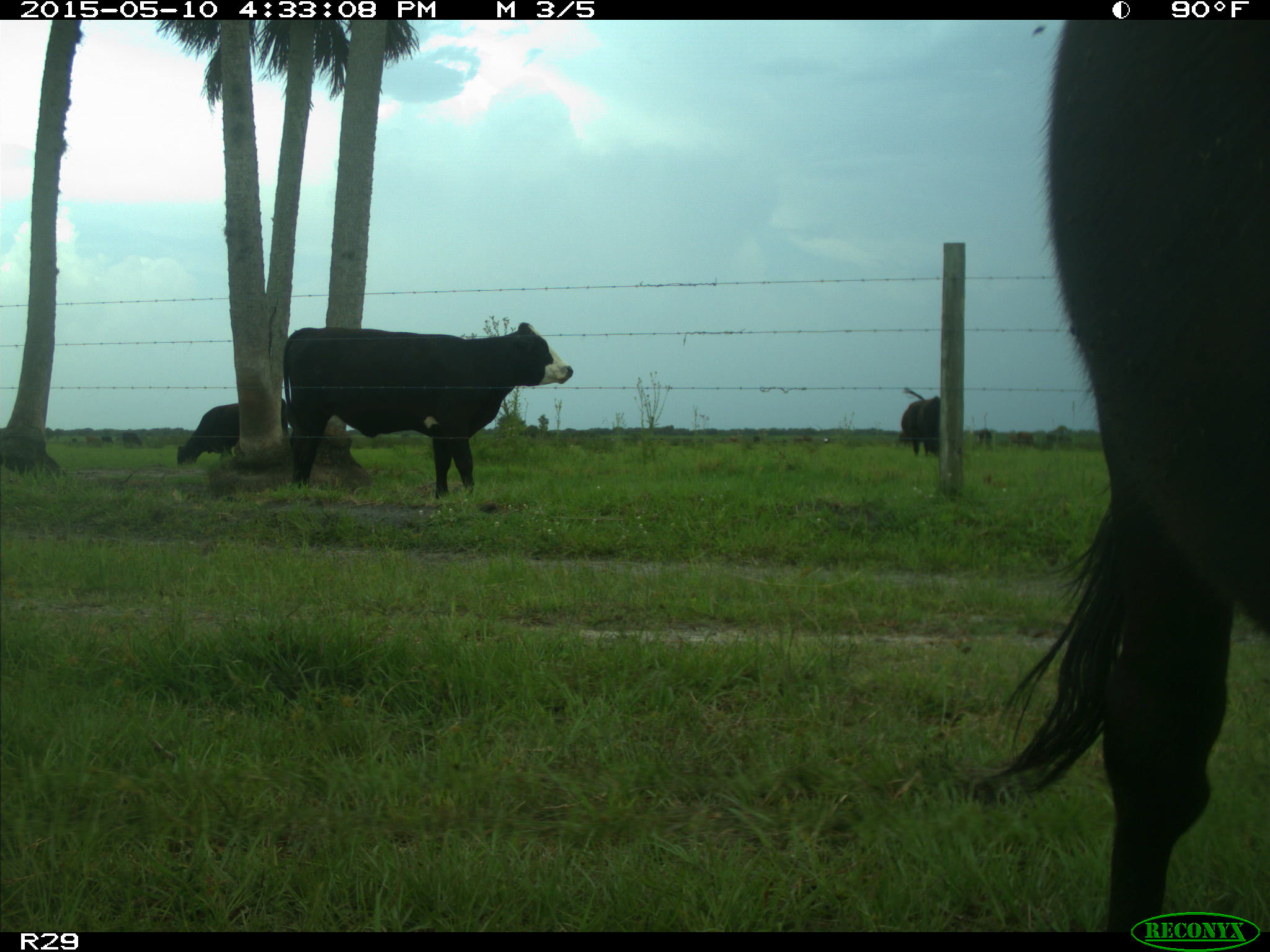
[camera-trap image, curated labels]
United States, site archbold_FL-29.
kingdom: Animalia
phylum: Chordata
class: Mammalia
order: Artiodactyla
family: Bovidae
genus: Bos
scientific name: Bos taurus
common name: domestic cow